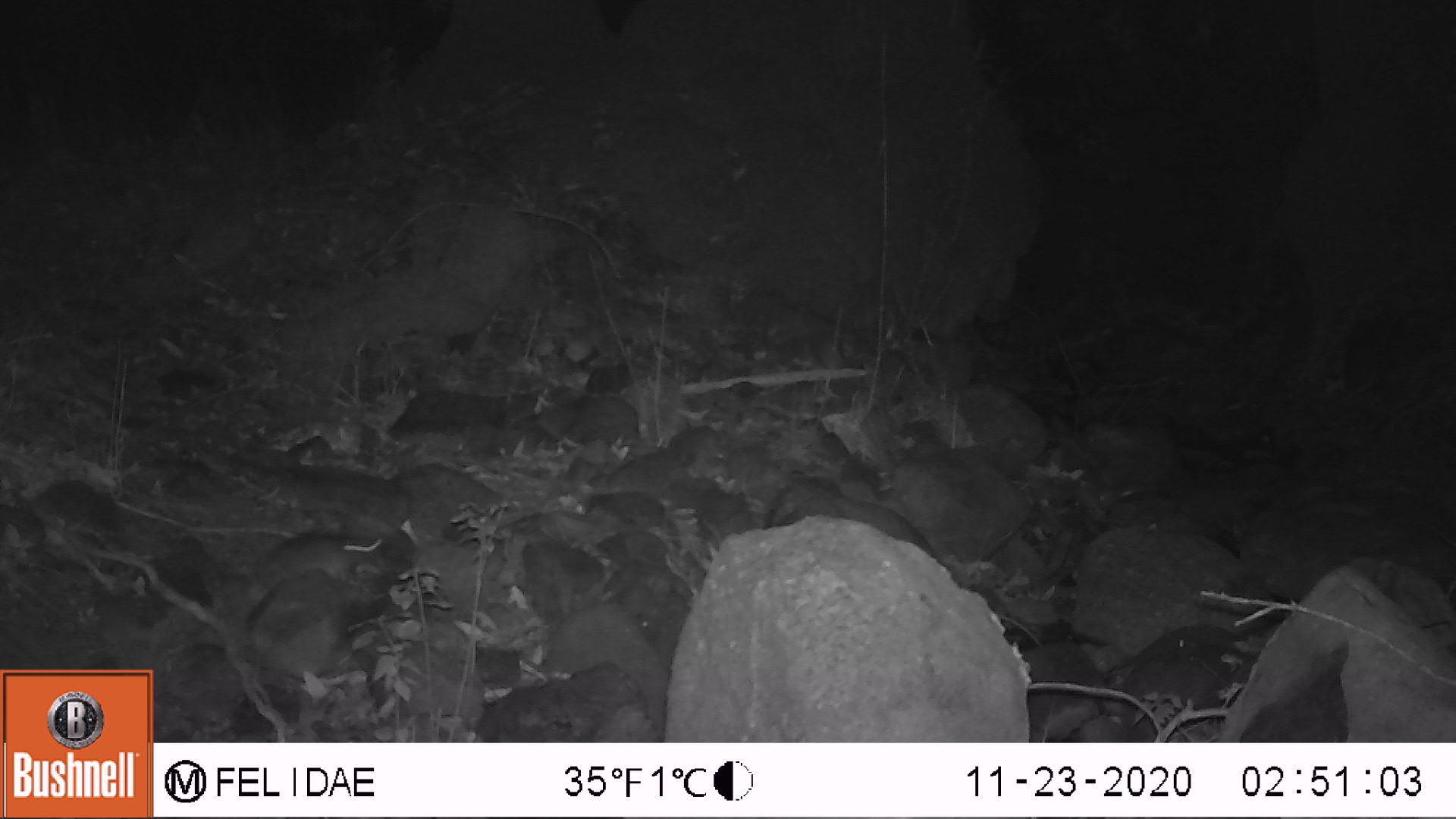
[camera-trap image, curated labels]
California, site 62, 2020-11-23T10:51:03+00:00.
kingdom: Animalia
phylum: Chordata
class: Mammalia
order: Rodentia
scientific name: Rodentia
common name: mouse or rat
Mouse or rat (Rodentia).